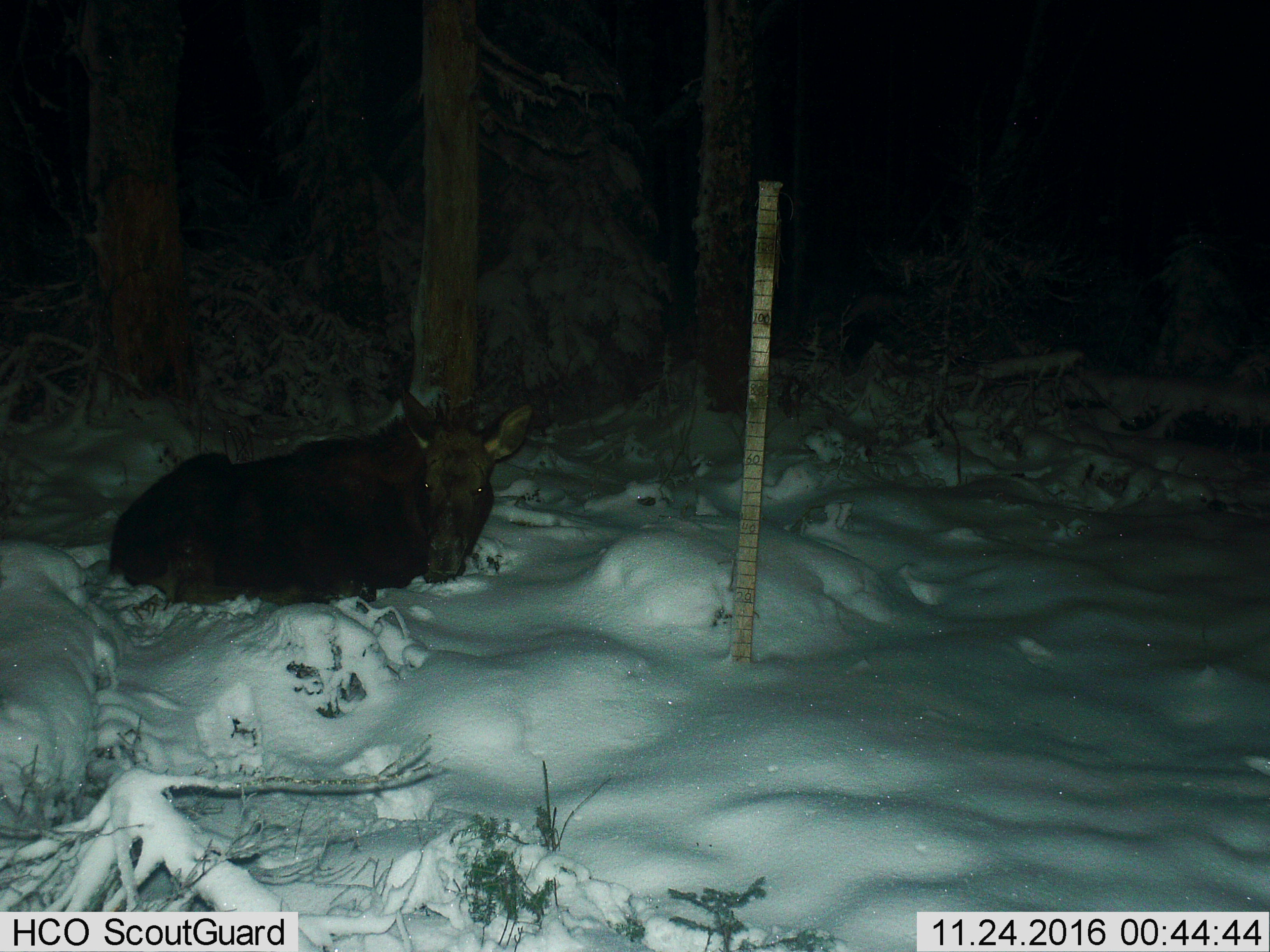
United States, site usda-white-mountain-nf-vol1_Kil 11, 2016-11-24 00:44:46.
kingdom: Animalia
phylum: Chordata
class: Mammalia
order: Artiodactyla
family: Cervidae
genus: Alces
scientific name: Alces alces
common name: moose